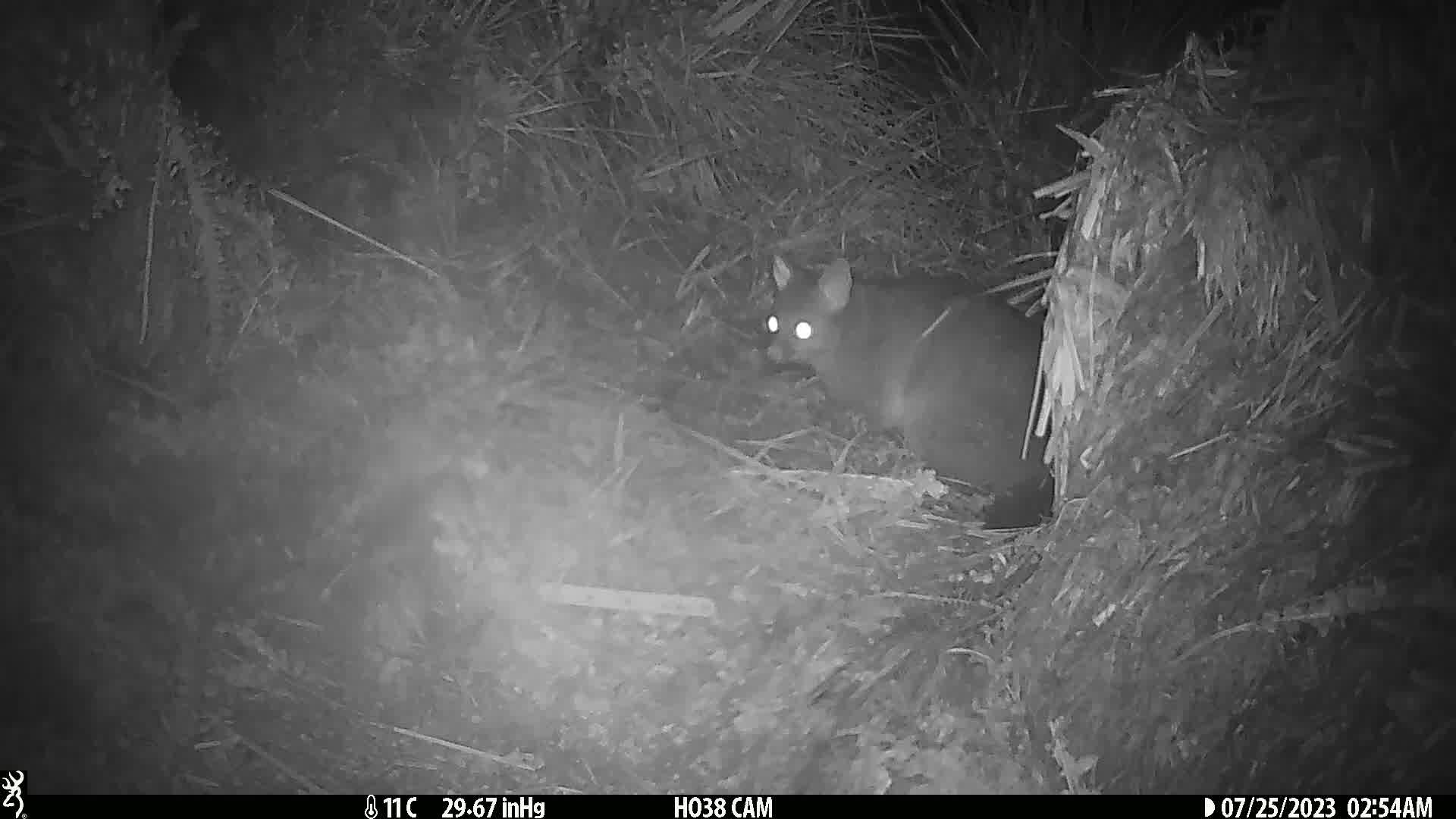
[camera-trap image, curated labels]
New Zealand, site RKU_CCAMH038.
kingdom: Animalia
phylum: Chordata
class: Mammalia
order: Diprotodontia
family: Phalangeridae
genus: Trichosurus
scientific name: Trichosurus vulpecula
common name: common brushtail possum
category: possum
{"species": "possum (common brushtail possum) (Trichosurus vulpecula)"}